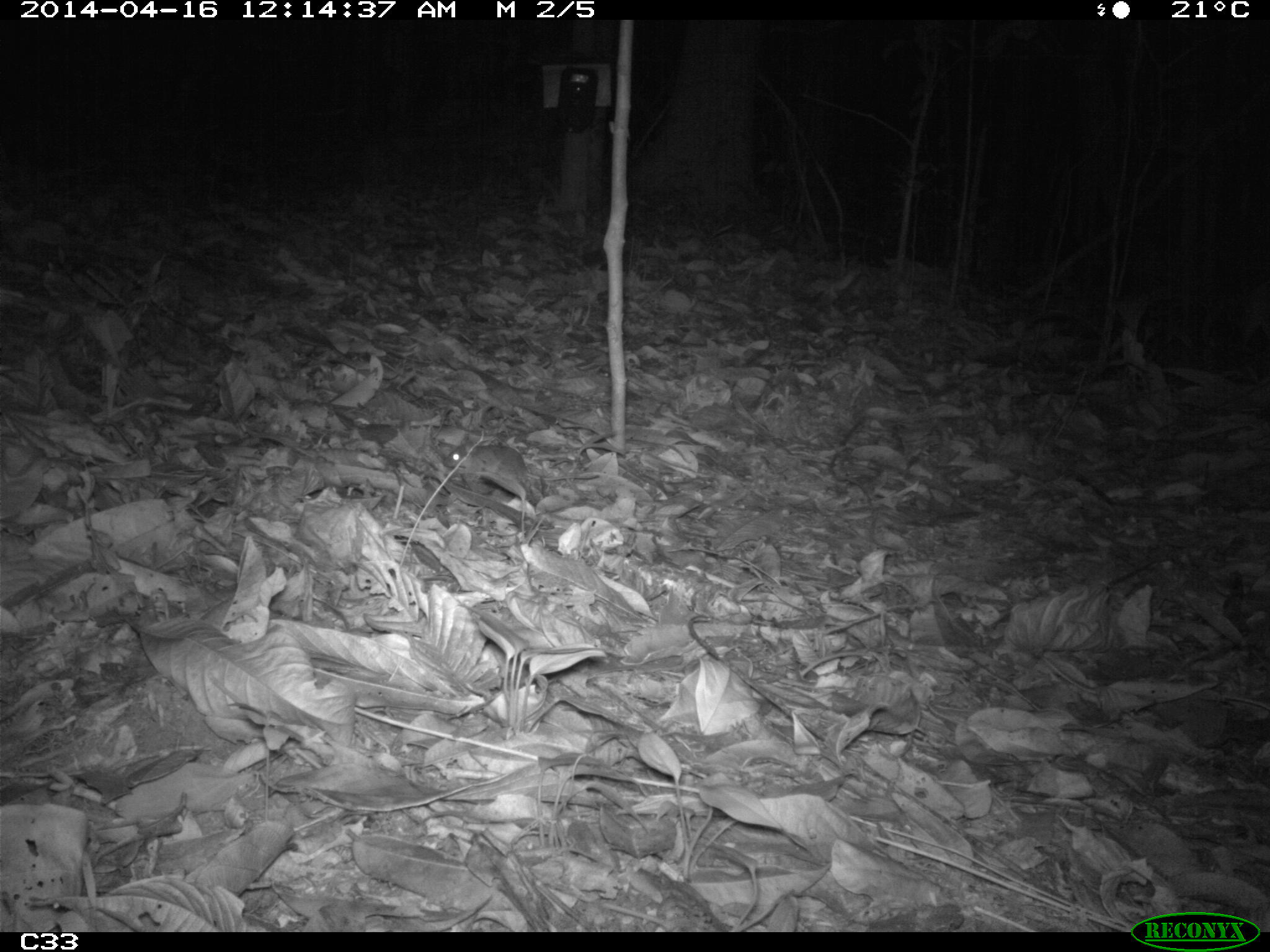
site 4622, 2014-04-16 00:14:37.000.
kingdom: Animalia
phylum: Chordata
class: Mammalia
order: Rodentia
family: Muridae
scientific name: Muridae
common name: mice, rats, and gerbils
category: unknown mouse or rat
Unknown mouse or rat (mice, rats, and gerbils) (Muridae), count 1, age adult.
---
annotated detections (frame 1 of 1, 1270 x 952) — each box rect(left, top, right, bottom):
unknown mouse or rat: rect(441, 441, 598, 484)